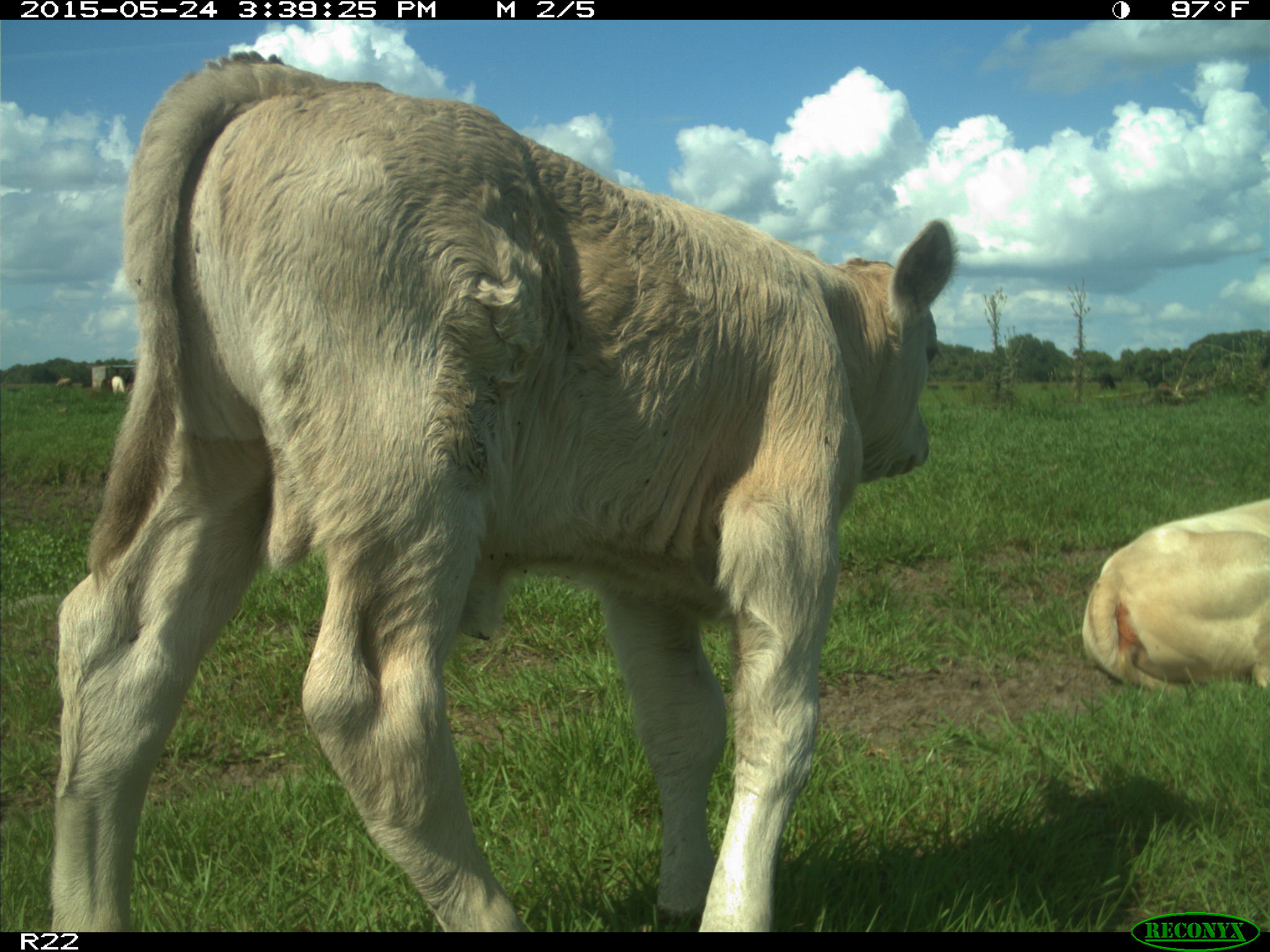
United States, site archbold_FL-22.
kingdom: Animalia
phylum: Chordata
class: Mammalia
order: Artiodactyla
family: Bovidae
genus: Bos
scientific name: Bos taurus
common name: domestic cow